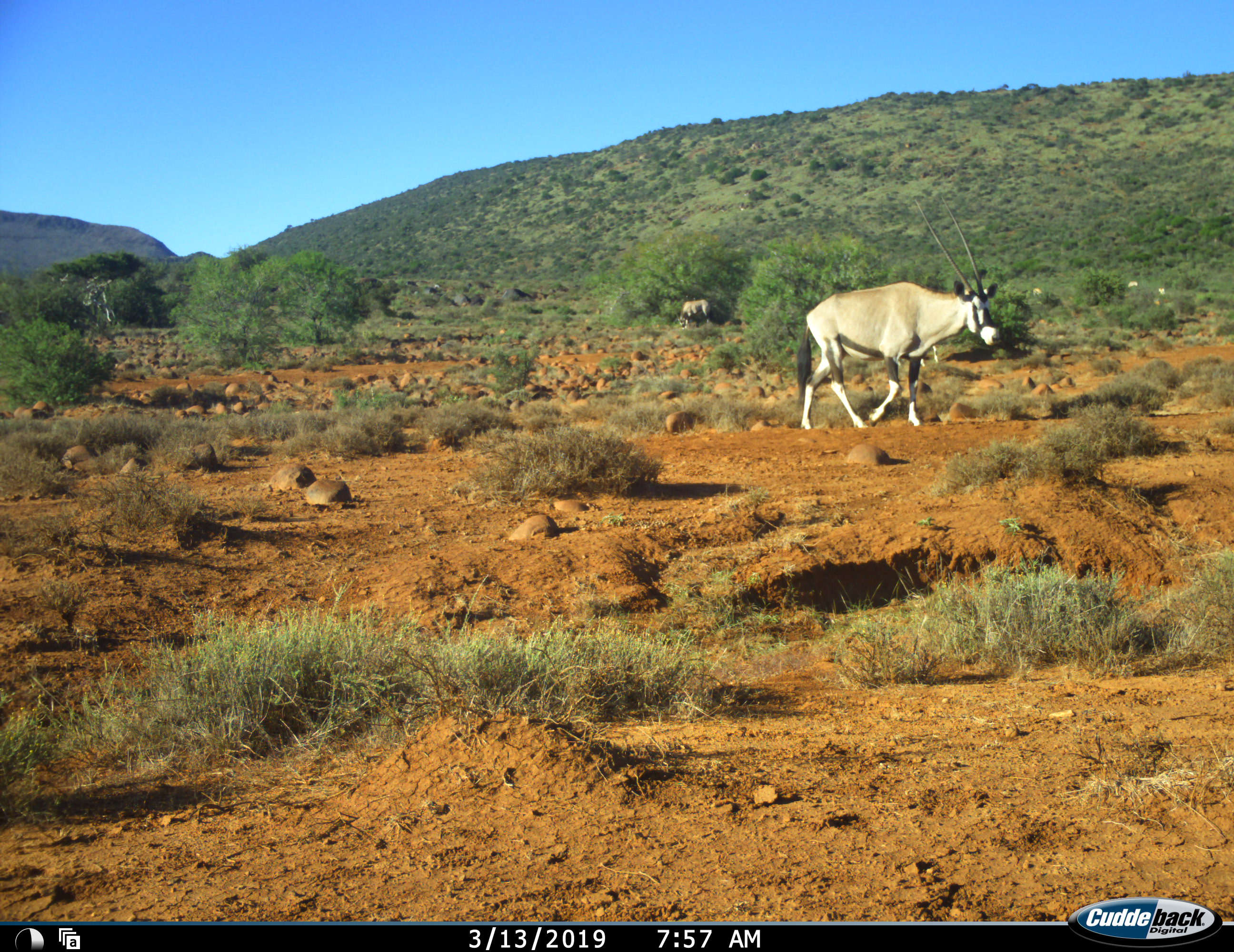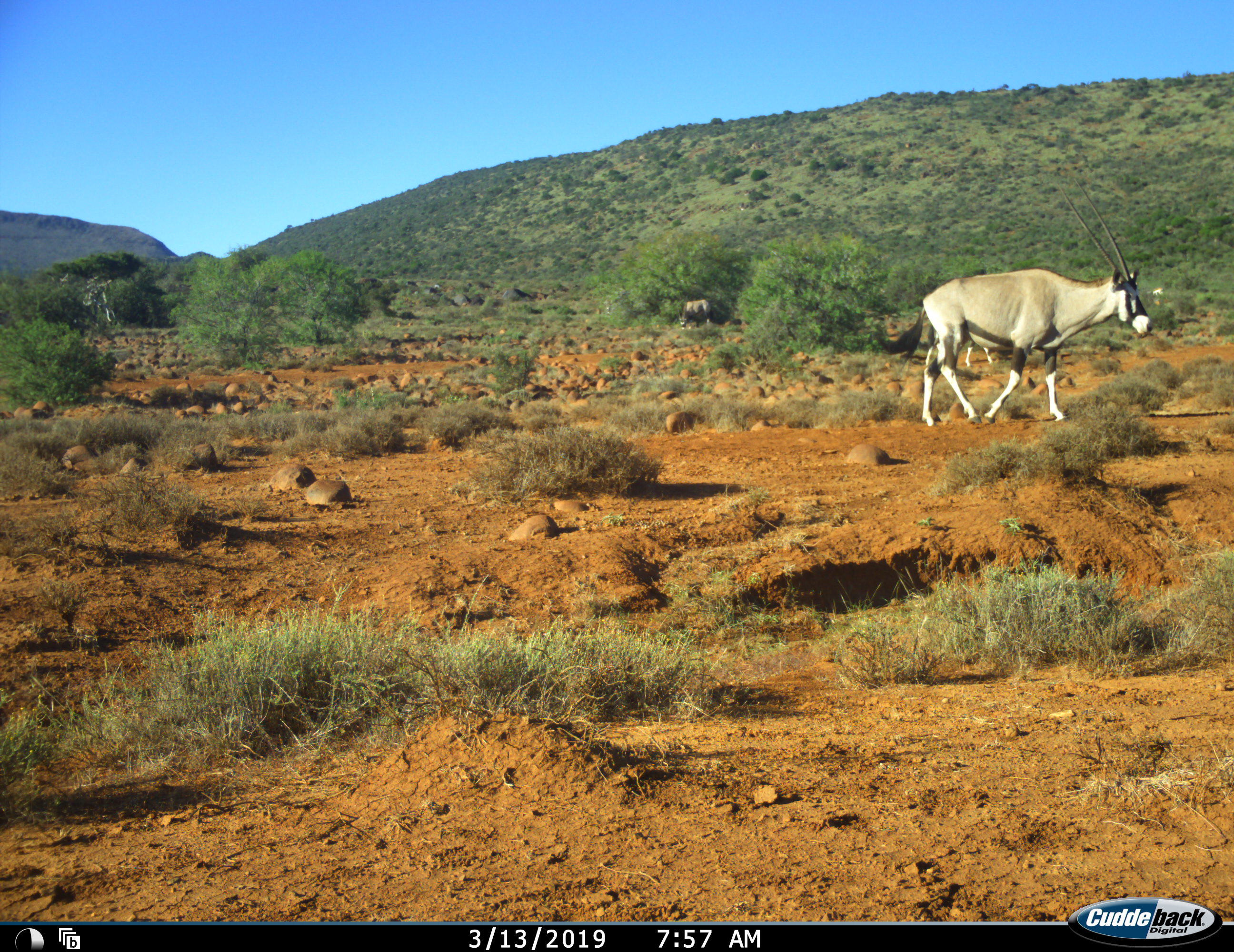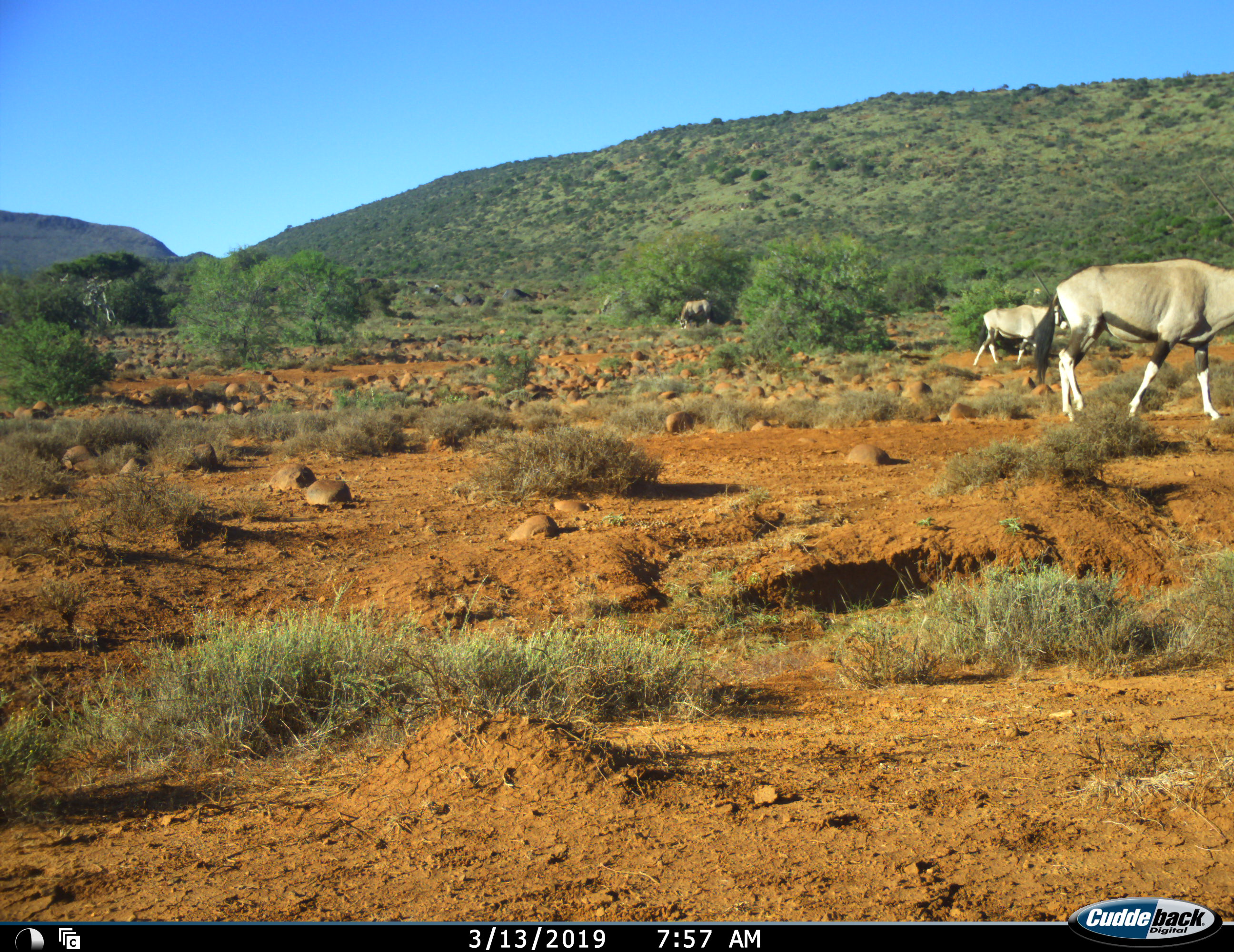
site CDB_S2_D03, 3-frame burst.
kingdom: Animalia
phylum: Chordata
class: Mammalia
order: Artiodactyla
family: Bovidae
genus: Oryx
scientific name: Oryx gazella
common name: gemsbok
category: oryx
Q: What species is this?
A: Oryx (gemsbok) (Oryx gazella).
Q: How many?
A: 4.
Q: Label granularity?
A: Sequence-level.